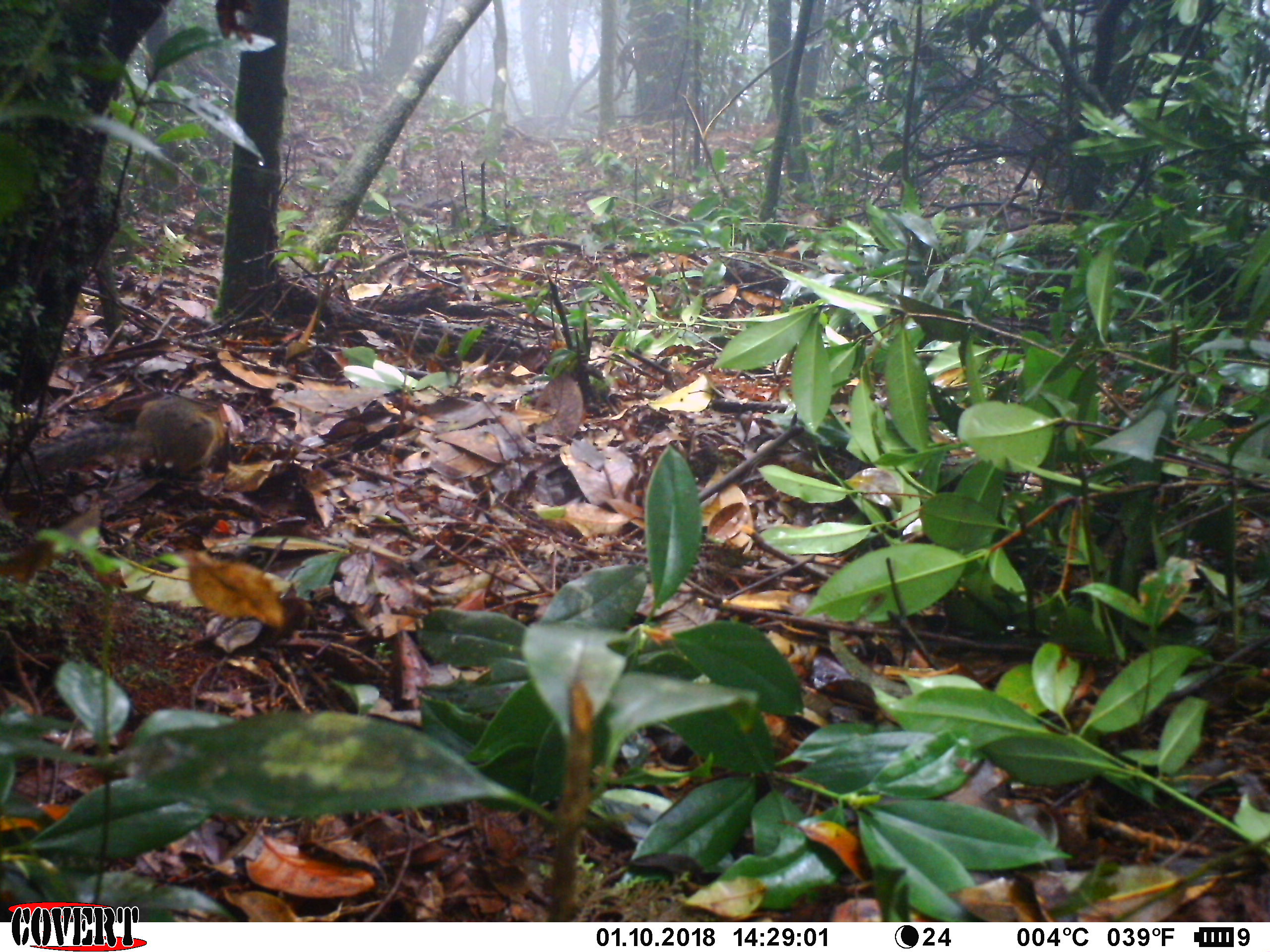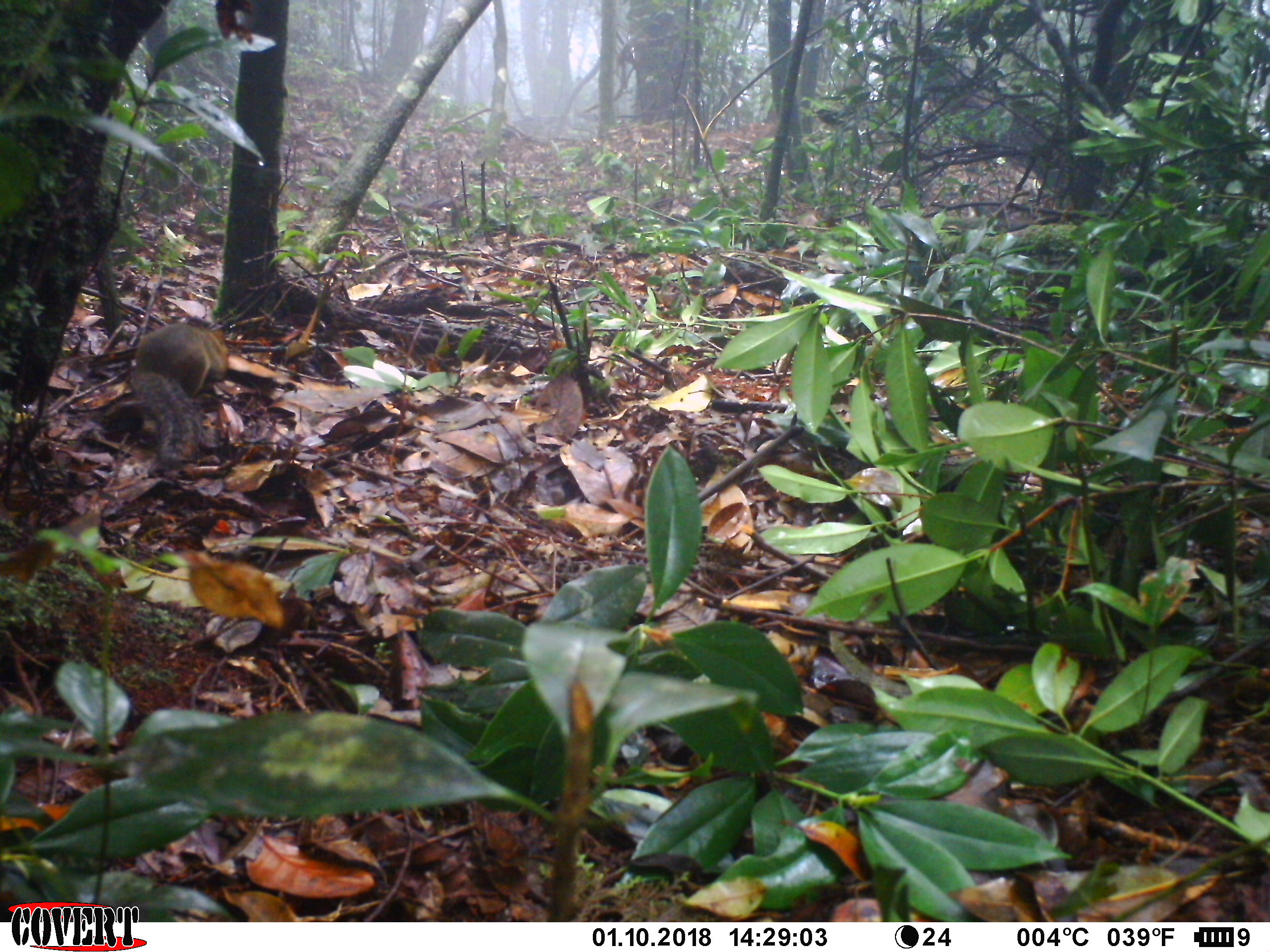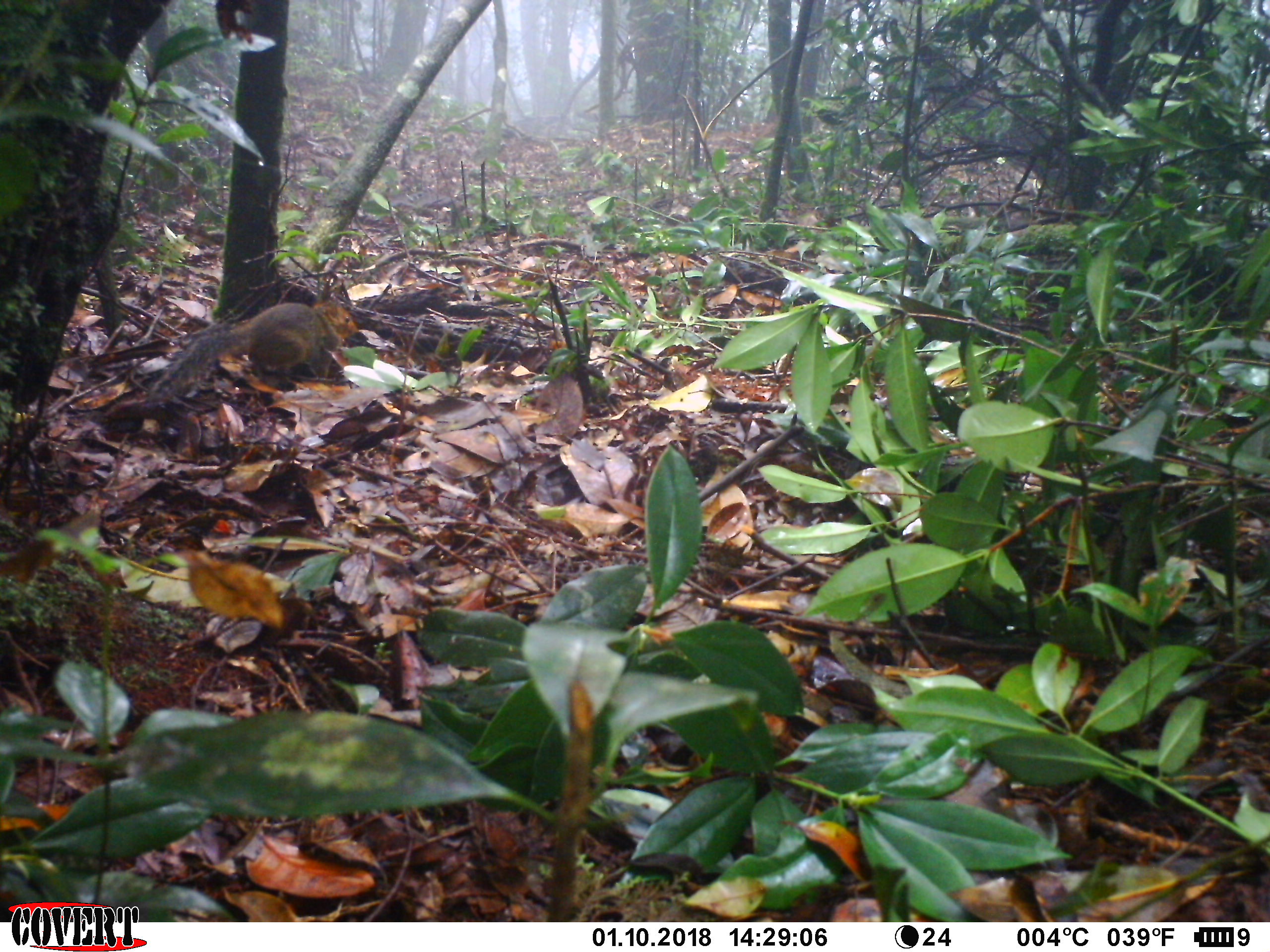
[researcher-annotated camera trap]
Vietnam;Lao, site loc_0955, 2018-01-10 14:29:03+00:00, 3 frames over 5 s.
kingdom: Animalia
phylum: Chordata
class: Mammalia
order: Rodentia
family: Sciuridae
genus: Dremomys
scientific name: Dremomys rufigenis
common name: red-cheeked squirrel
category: red cheeked squirrel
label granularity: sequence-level